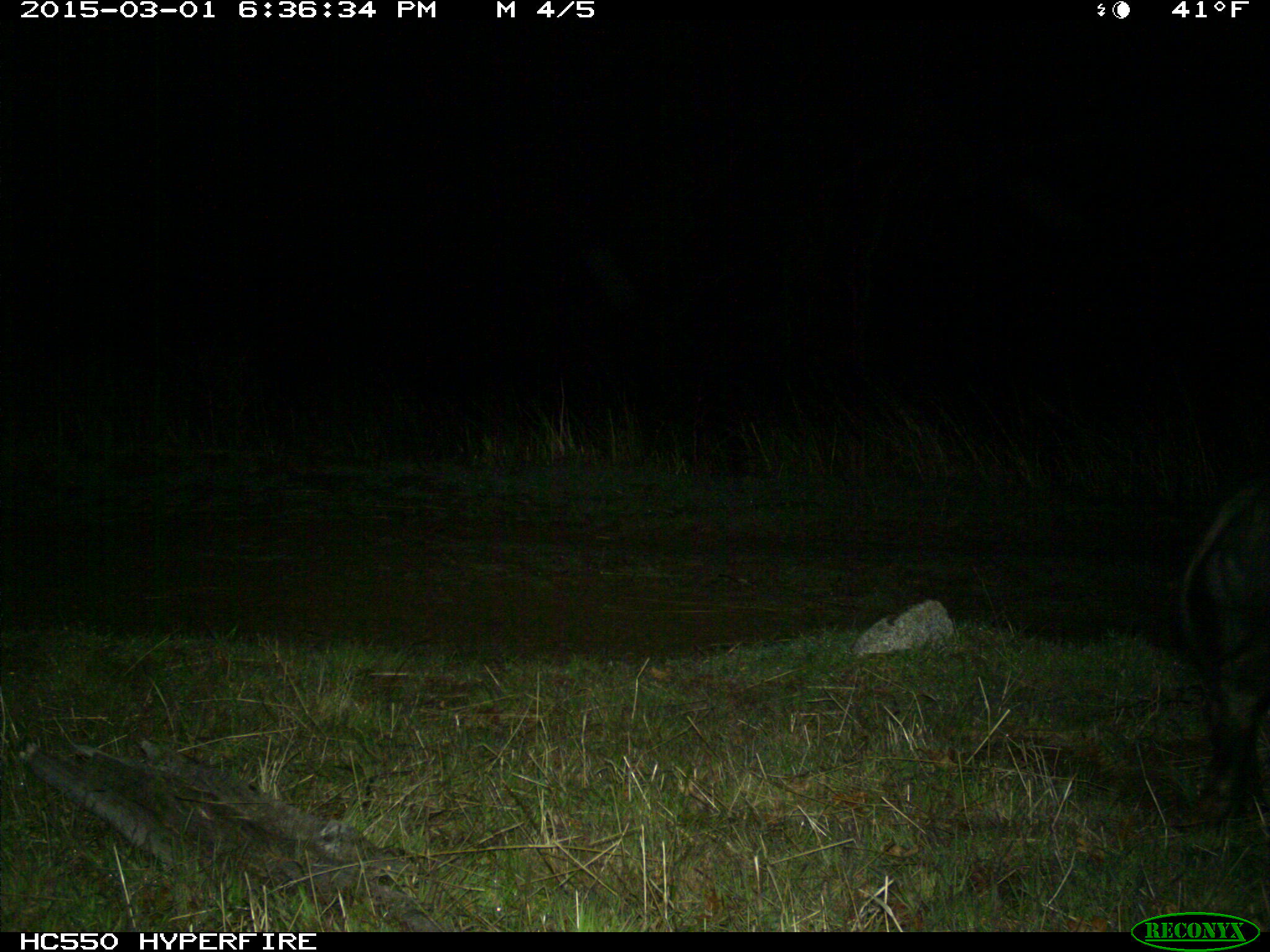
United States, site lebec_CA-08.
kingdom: Animalia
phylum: Chordata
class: Mammalia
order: Artiodactyla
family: Suidae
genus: Sus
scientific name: Sus scrofa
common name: wild boar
Sus scrofa (wild boar).